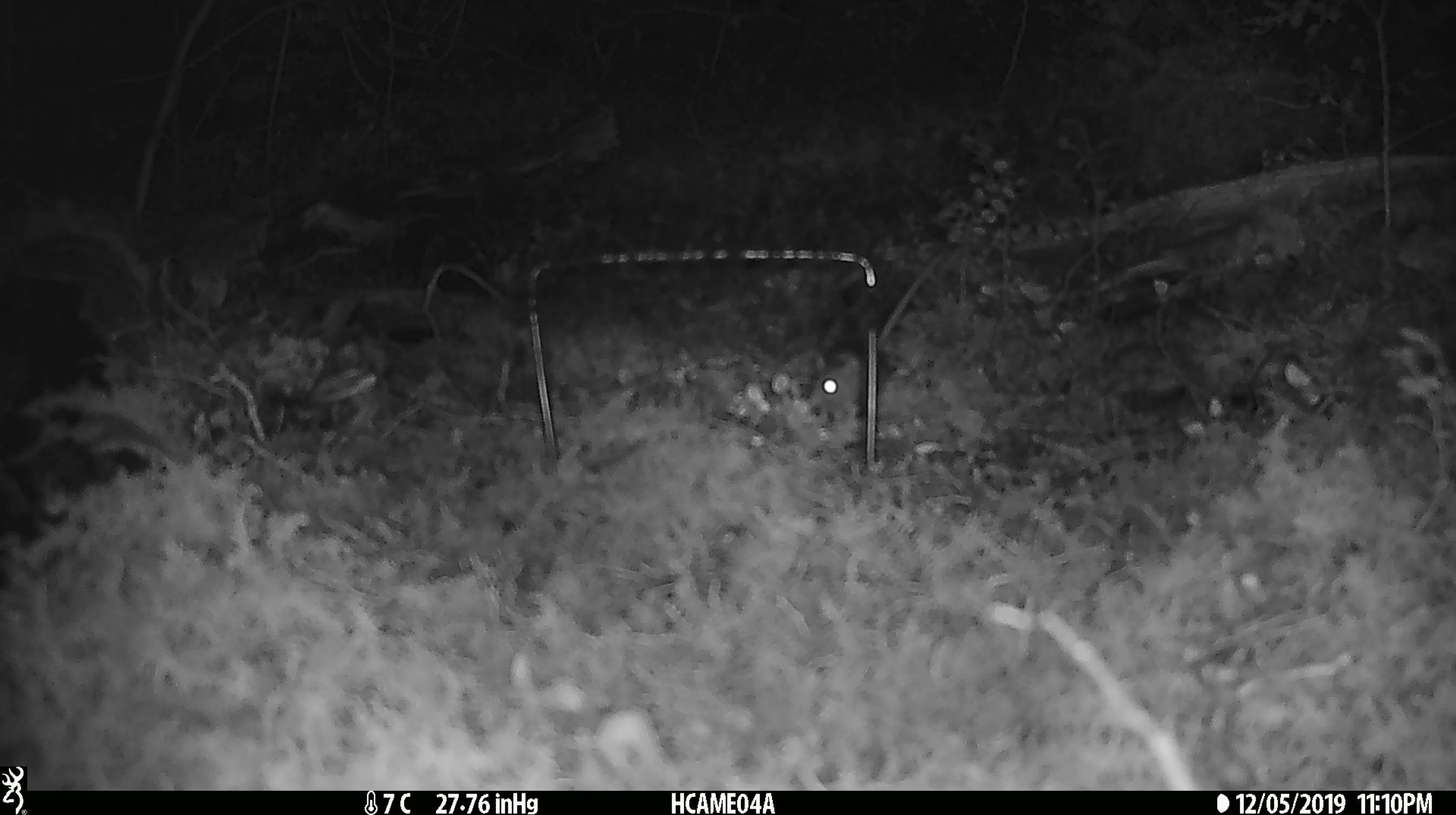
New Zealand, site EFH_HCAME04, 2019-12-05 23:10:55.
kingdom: Animalia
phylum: Chordata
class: Mammalia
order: Rodentia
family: Muridae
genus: Mus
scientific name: Mus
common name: mouse